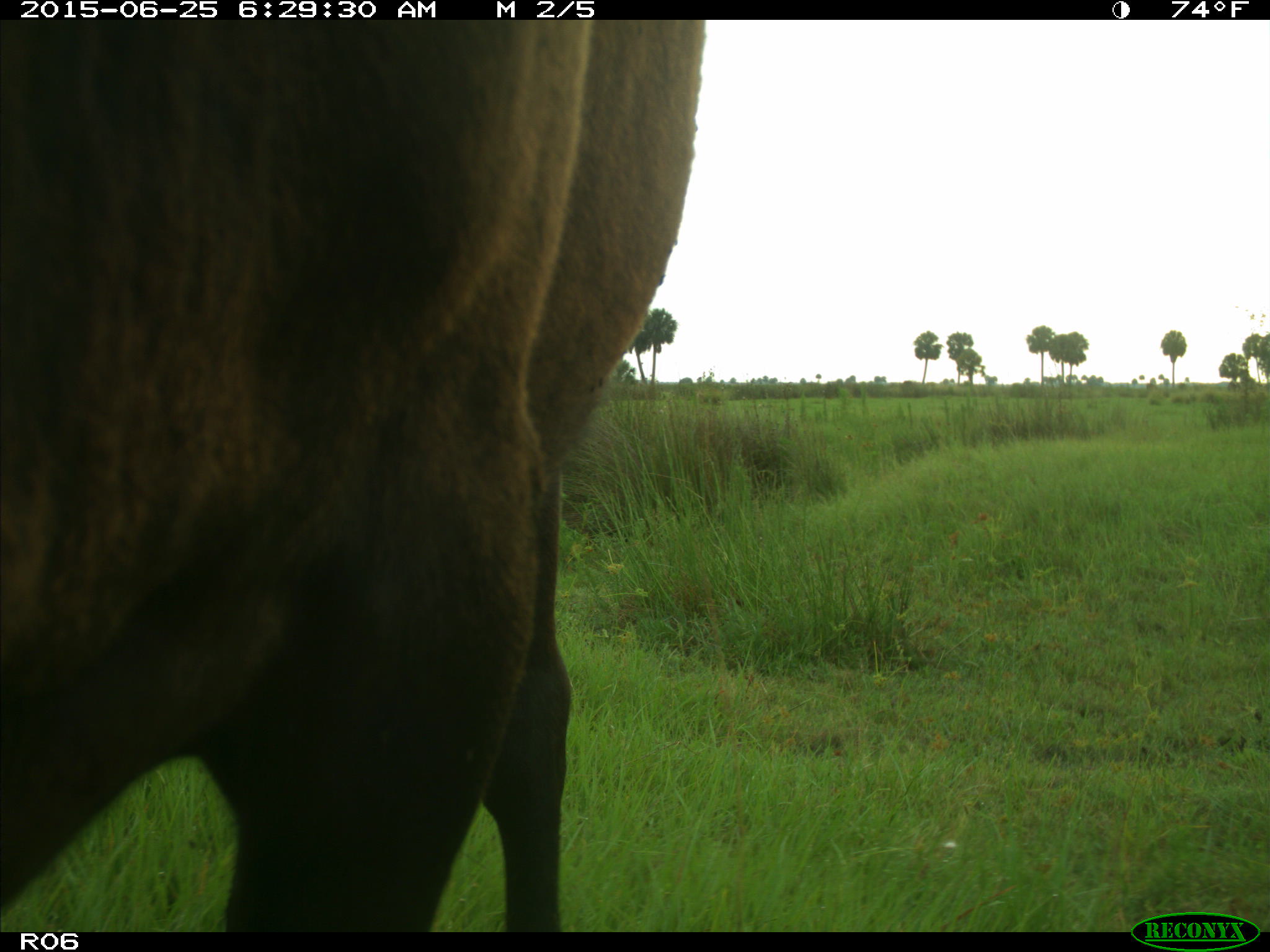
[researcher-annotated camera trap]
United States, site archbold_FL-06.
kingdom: Animalia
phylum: Chordata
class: Mammalia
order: Artiodactyla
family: Bovidae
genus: Bos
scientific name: Bos taurus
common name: domestic cow